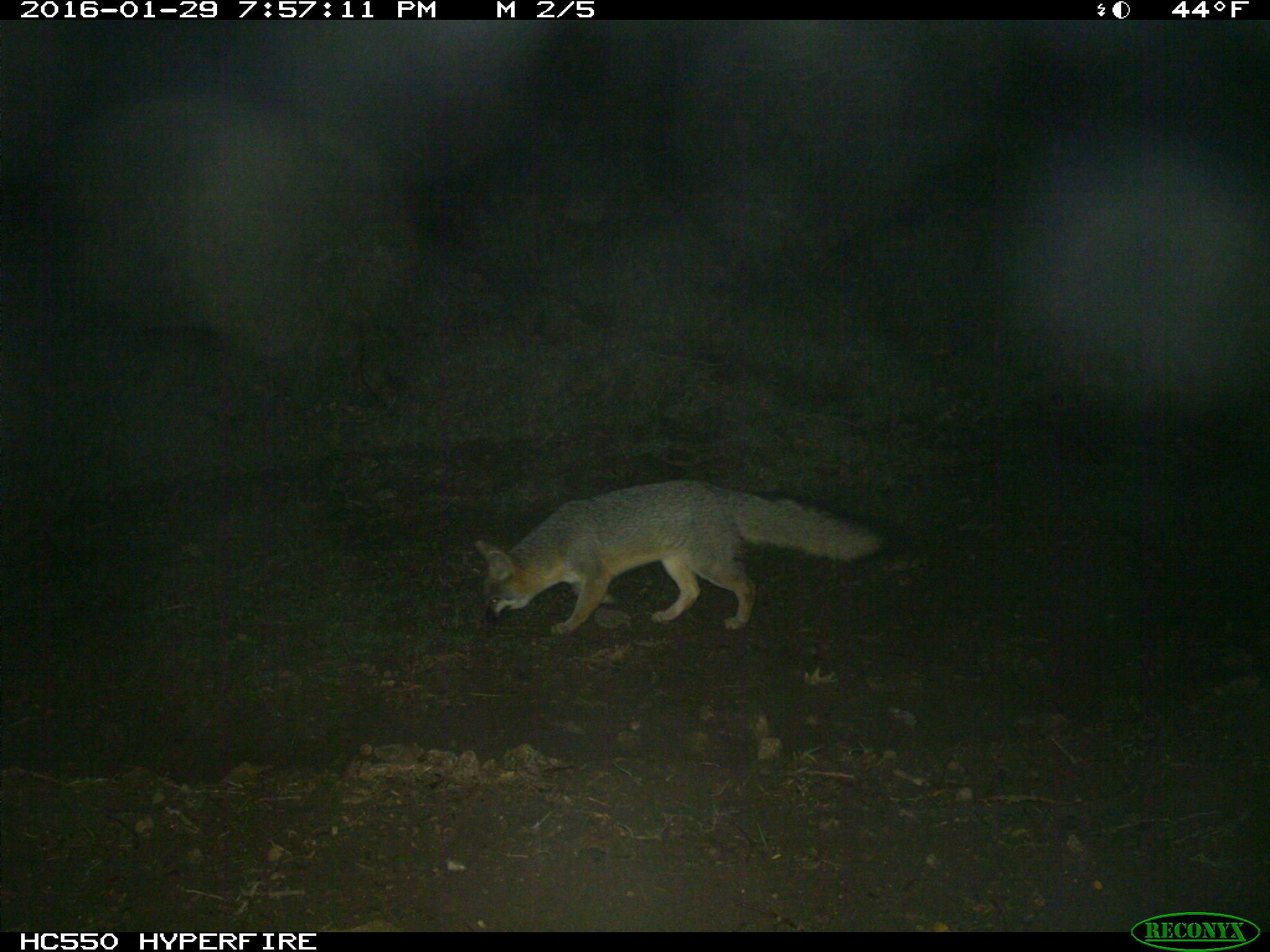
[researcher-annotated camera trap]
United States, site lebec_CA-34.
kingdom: Animalia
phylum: Chordata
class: Mammalia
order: Carnivora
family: Canidae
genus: Urocyon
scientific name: Urocyon cinereoargenteus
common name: gray fox